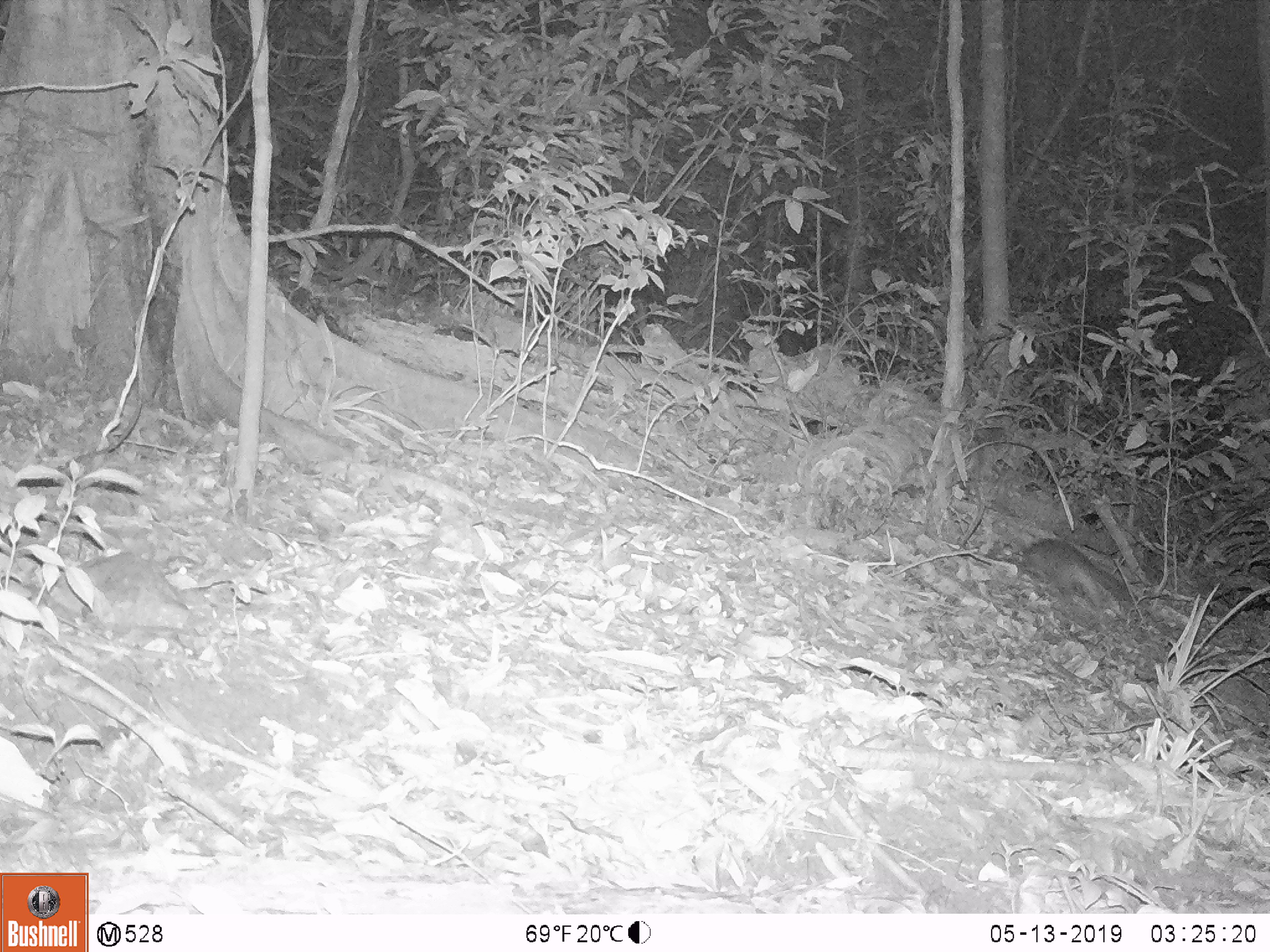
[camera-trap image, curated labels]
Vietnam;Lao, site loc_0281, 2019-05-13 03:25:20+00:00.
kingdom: Animalia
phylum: Chordata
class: Mammalia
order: Carnivora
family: Mustelidae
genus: Melogale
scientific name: Melogale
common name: ferret badger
Ferret badger (Melogale). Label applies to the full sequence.